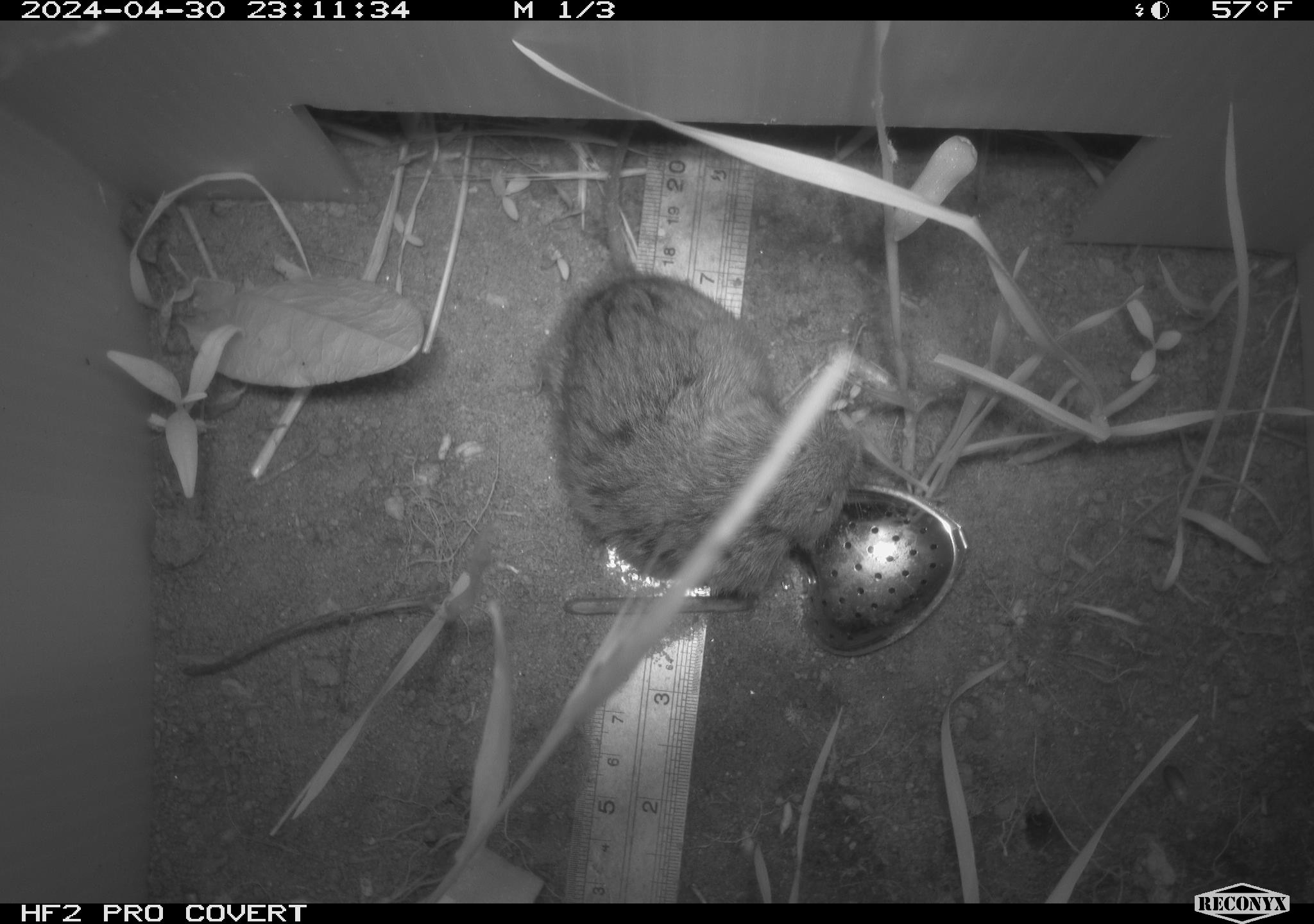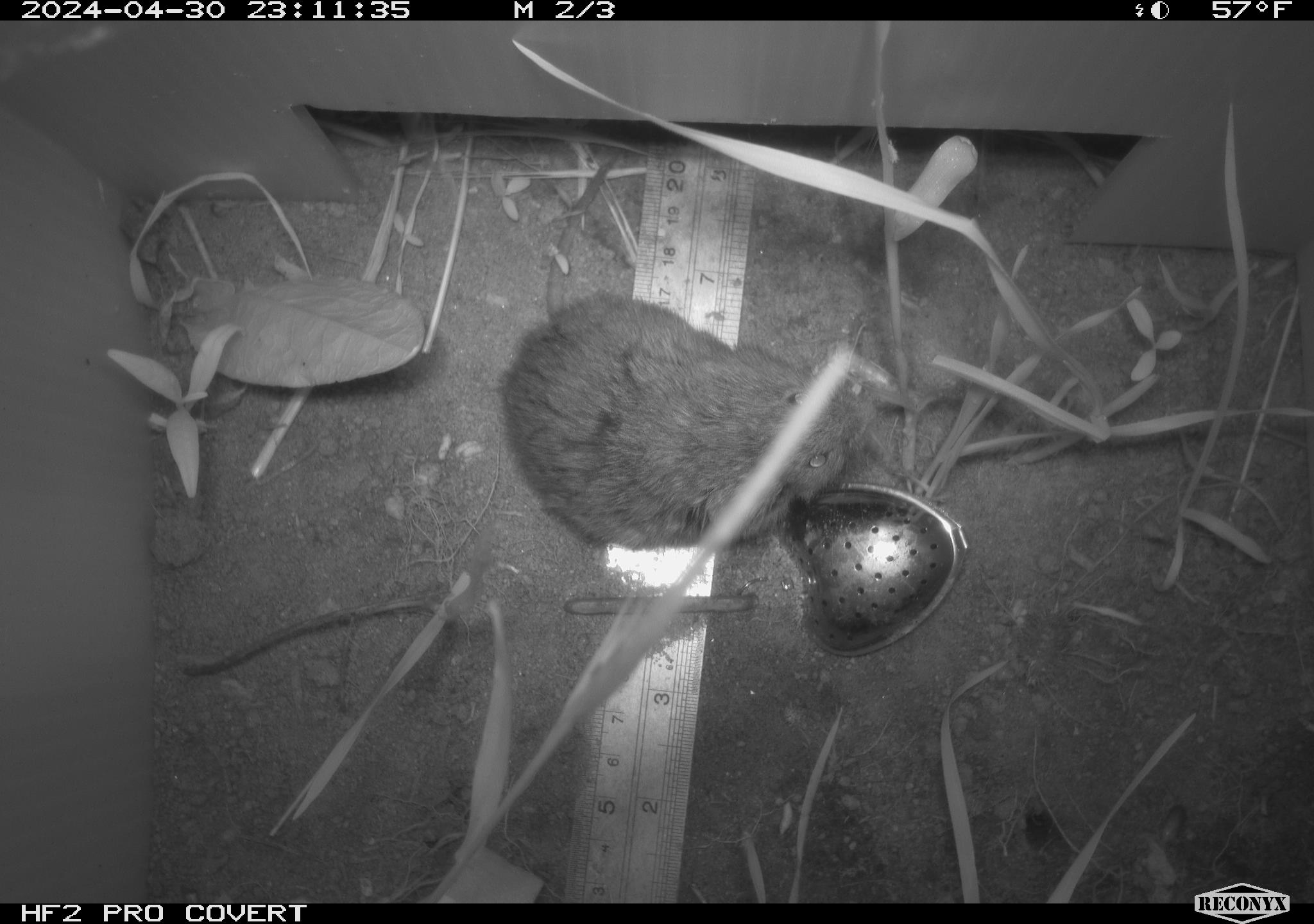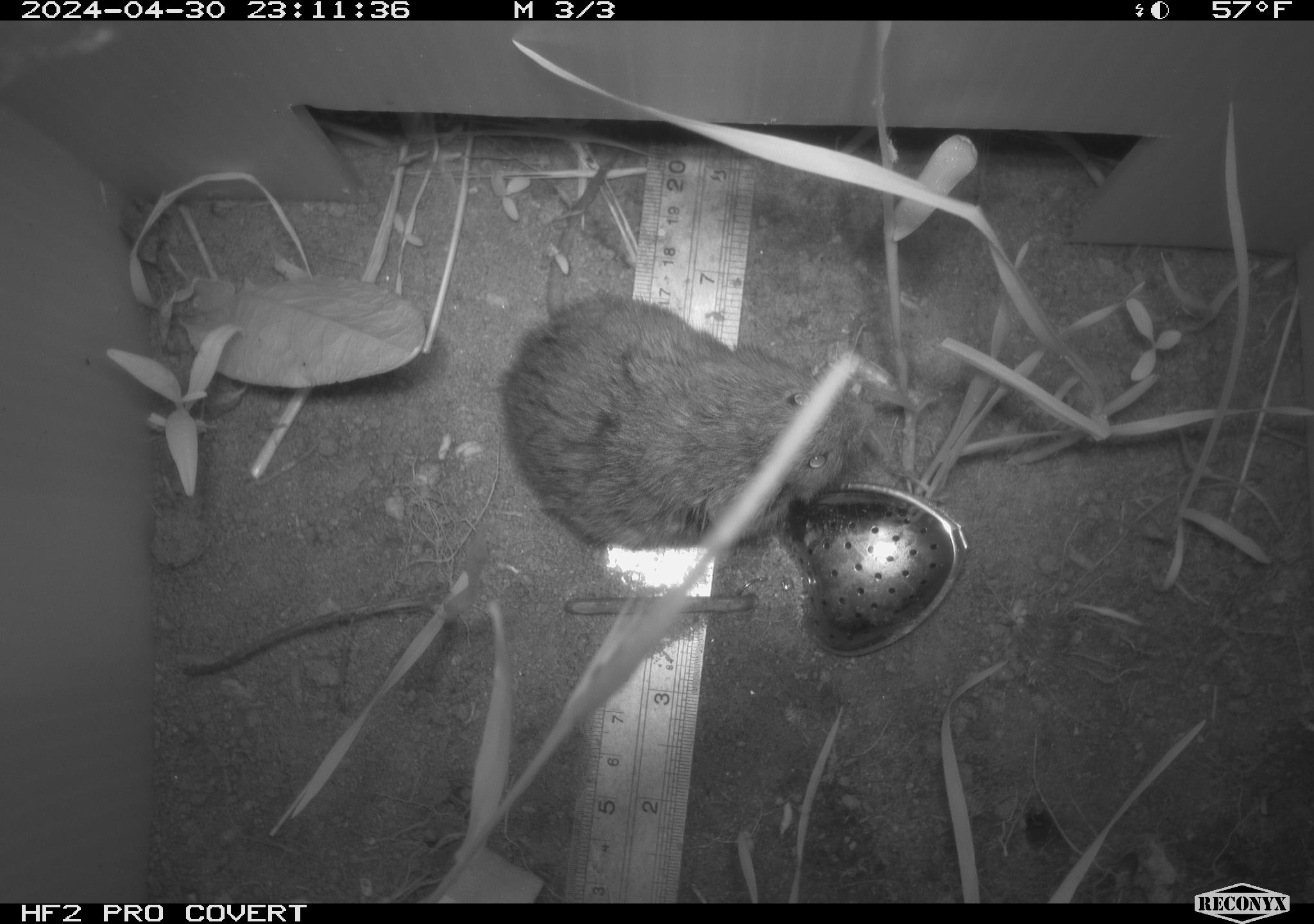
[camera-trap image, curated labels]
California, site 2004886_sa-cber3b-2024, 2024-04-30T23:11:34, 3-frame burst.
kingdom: Animalia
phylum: Chordata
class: Mammalia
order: Rodentia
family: Cricetidae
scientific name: Arvicolinae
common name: voles, lemmings, and muskrats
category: arvicolinae subfamily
Arvicolinae subfamily (voles, lemmings, and muskrats) (Arvicolinae).